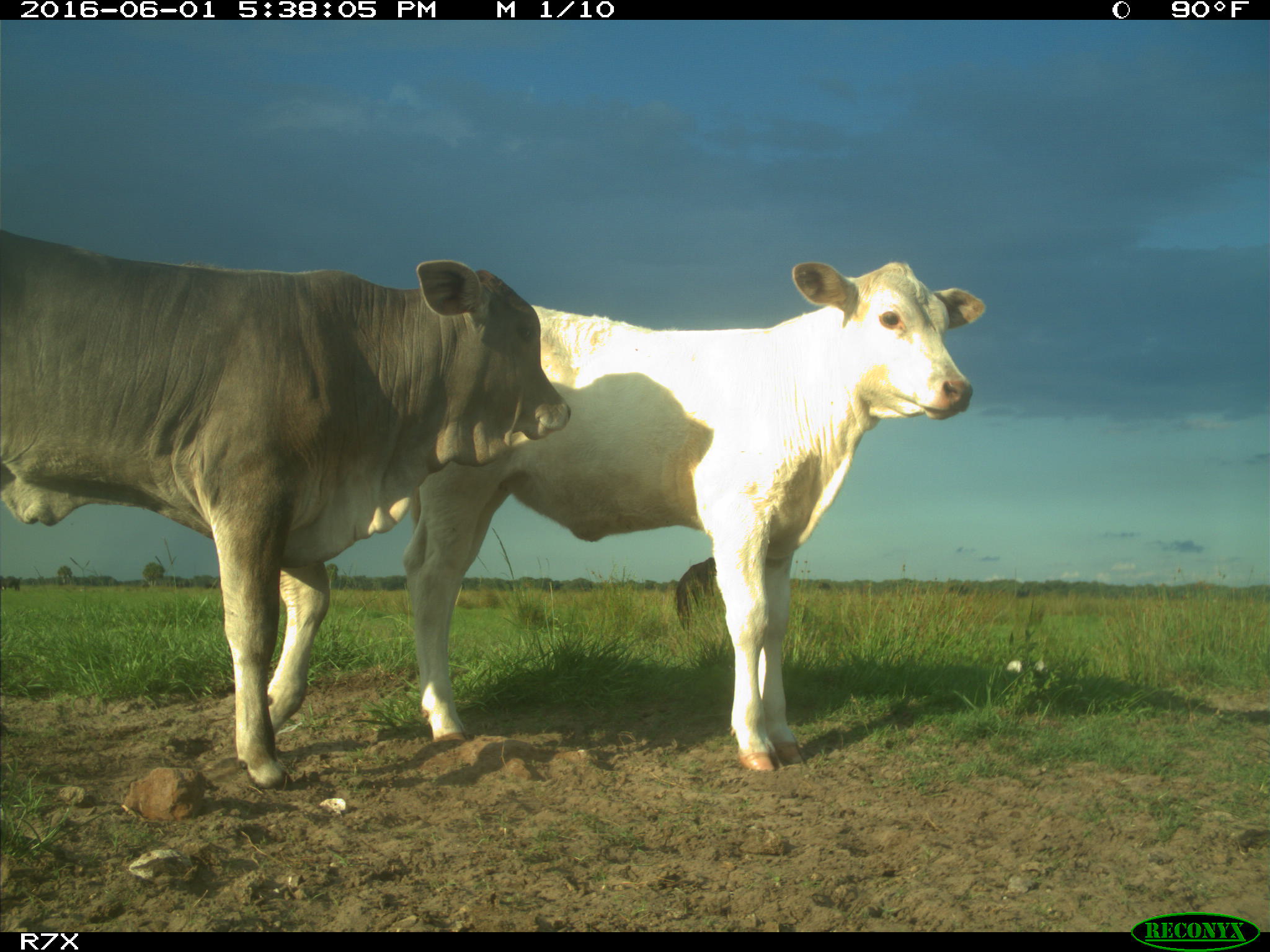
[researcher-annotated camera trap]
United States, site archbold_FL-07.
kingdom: Animalia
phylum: Chordata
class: Mammalia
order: Artiodactyla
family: Bovidae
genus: Bos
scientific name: Bos taurus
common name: domestic cow